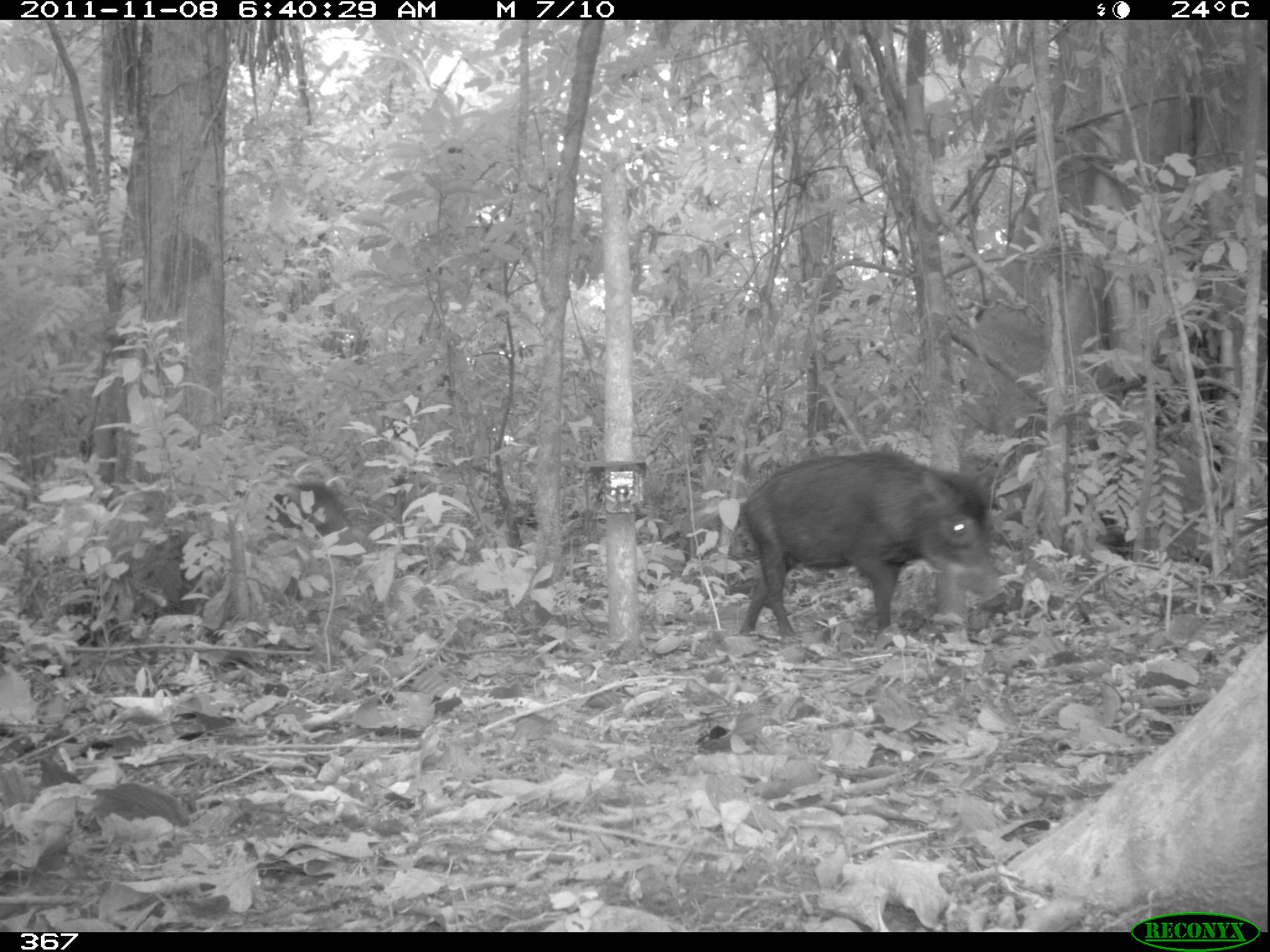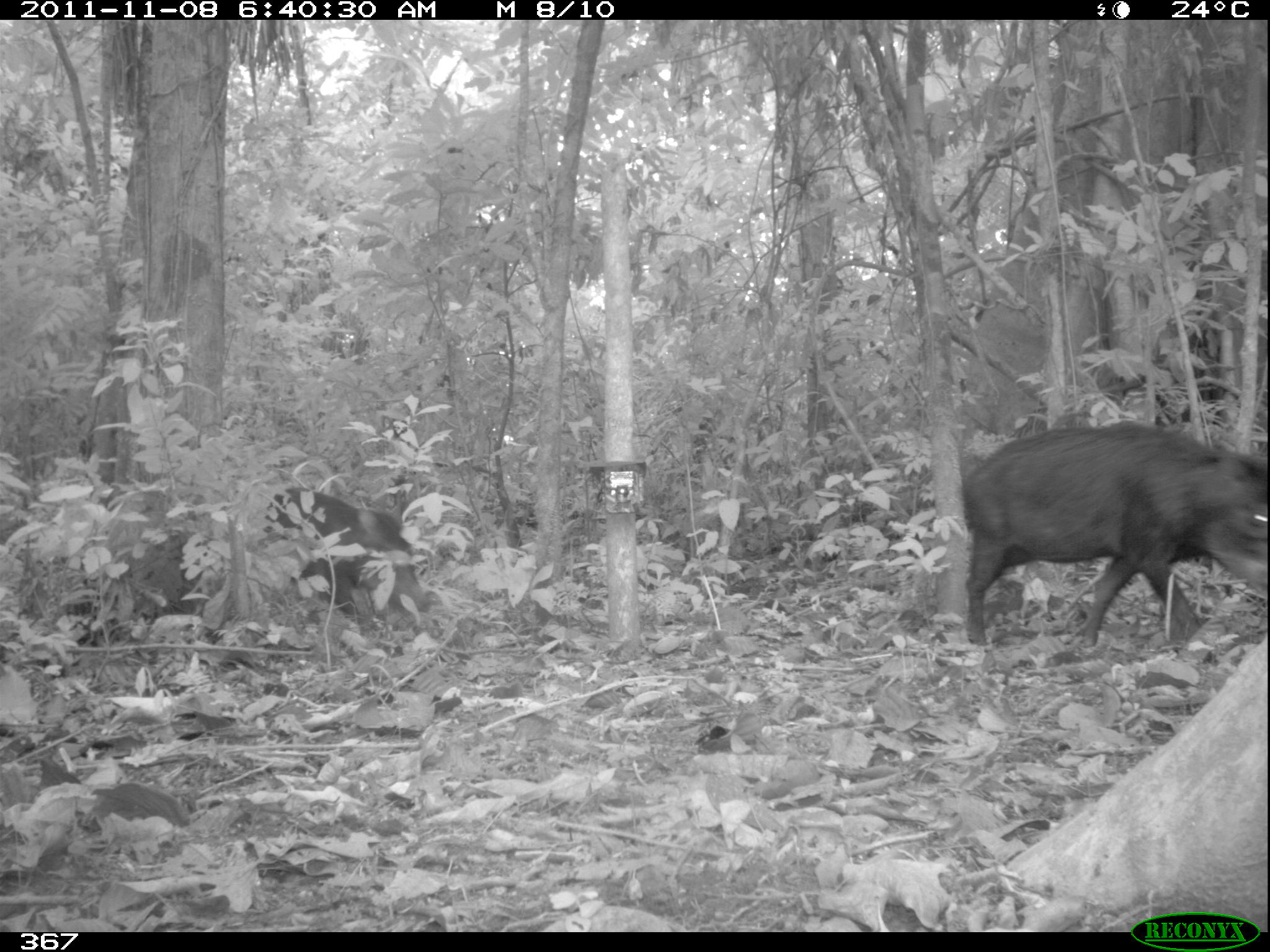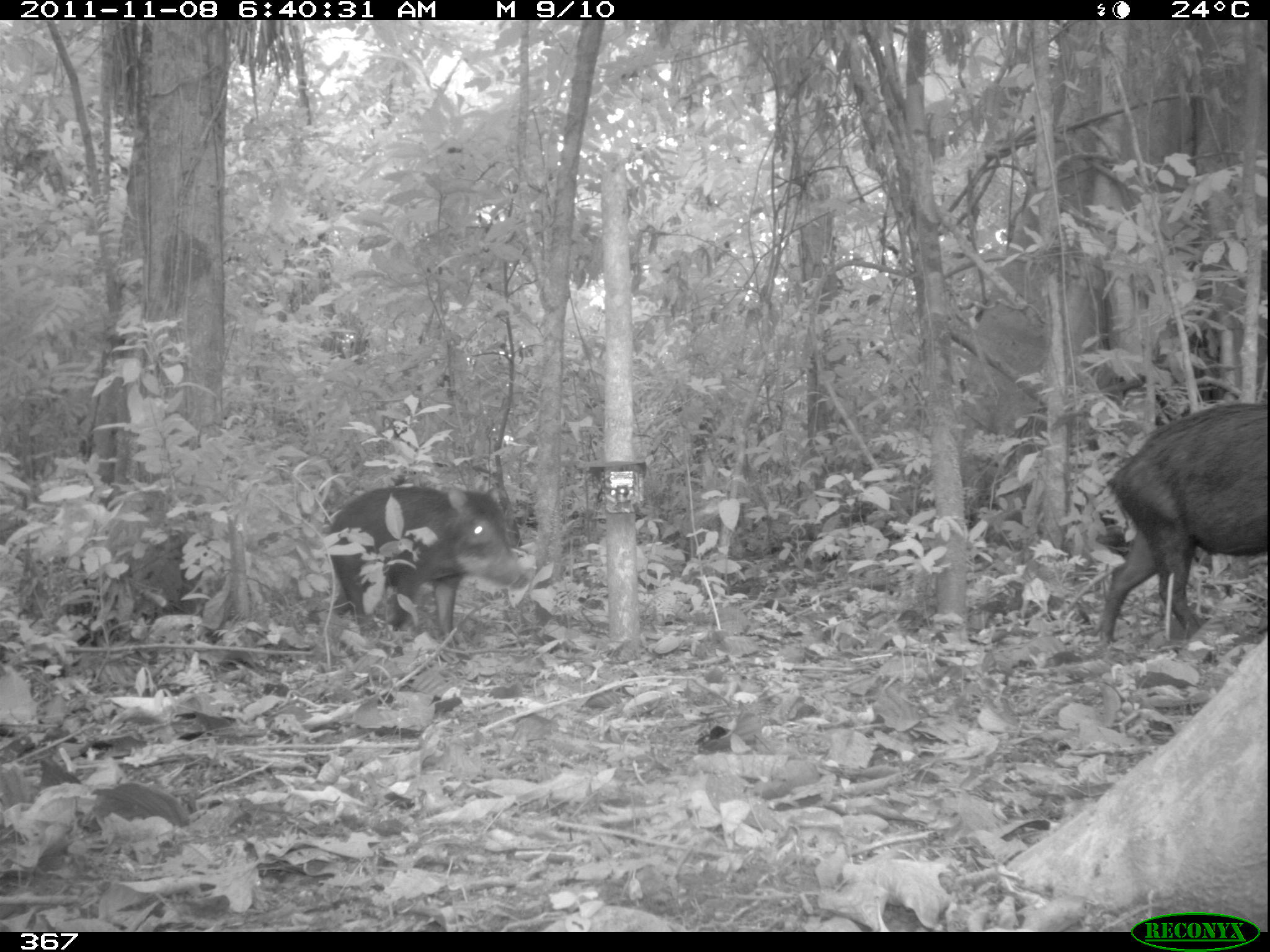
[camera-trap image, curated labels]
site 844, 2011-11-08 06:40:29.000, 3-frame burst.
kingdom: Animalia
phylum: Chordata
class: Mammalia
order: Artiodactyla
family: Tayassuidae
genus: Tayassu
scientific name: Tayassu pecari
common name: white-lipped peccary